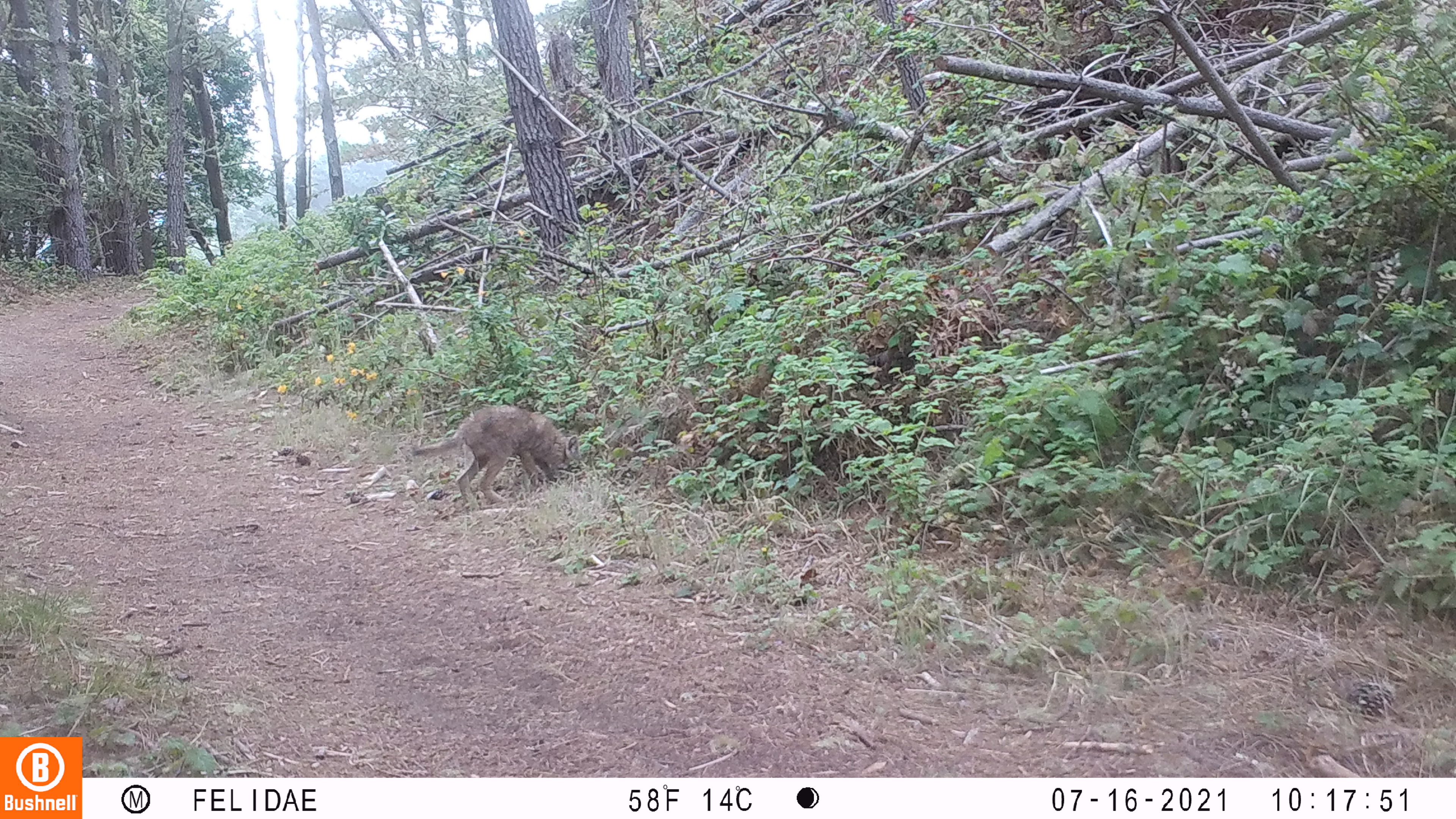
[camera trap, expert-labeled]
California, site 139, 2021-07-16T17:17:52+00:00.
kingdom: Animalia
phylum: Chordata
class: Mammalia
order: Carnivora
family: Canidae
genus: Canis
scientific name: Canis latrans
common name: coyote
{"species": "coyote (Canis latrans)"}